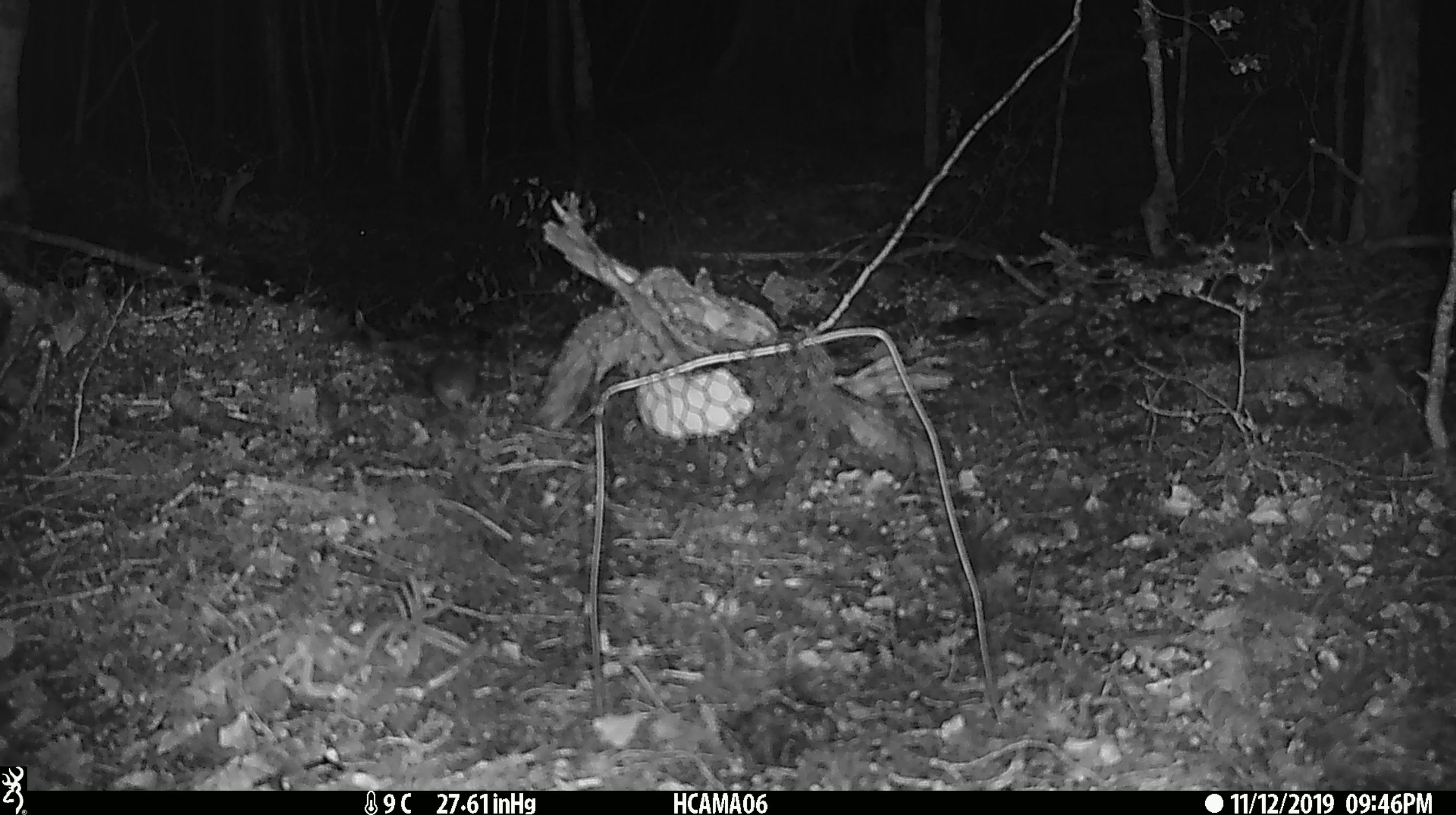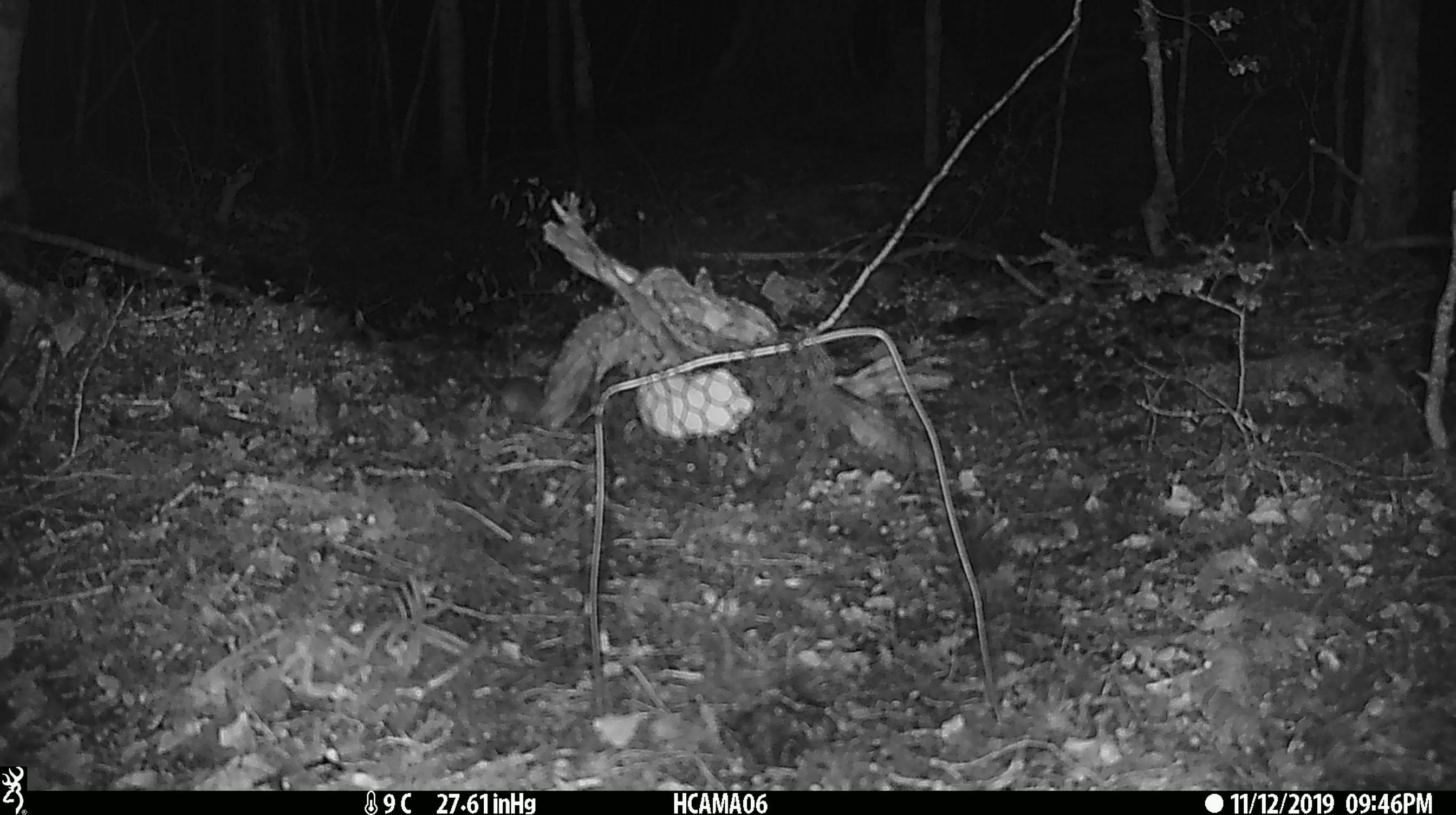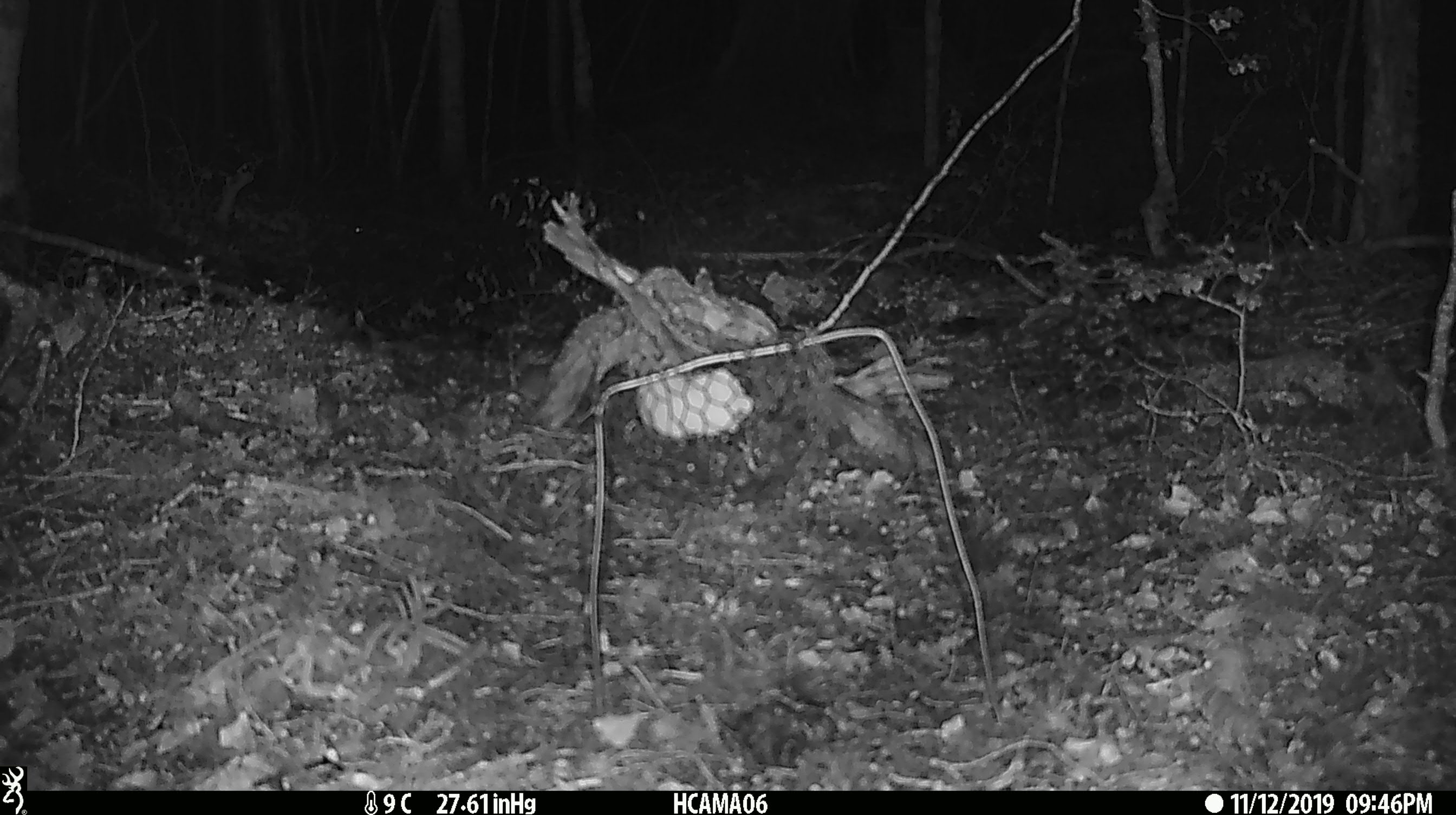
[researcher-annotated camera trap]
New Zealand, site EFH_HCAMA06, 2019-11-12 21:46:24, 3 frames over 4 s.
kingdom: Animalia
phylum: Chordata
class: Mammalia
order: Rodentia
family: Muridae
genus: Mus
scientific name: Mus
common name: mouse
Mouse (Mus).